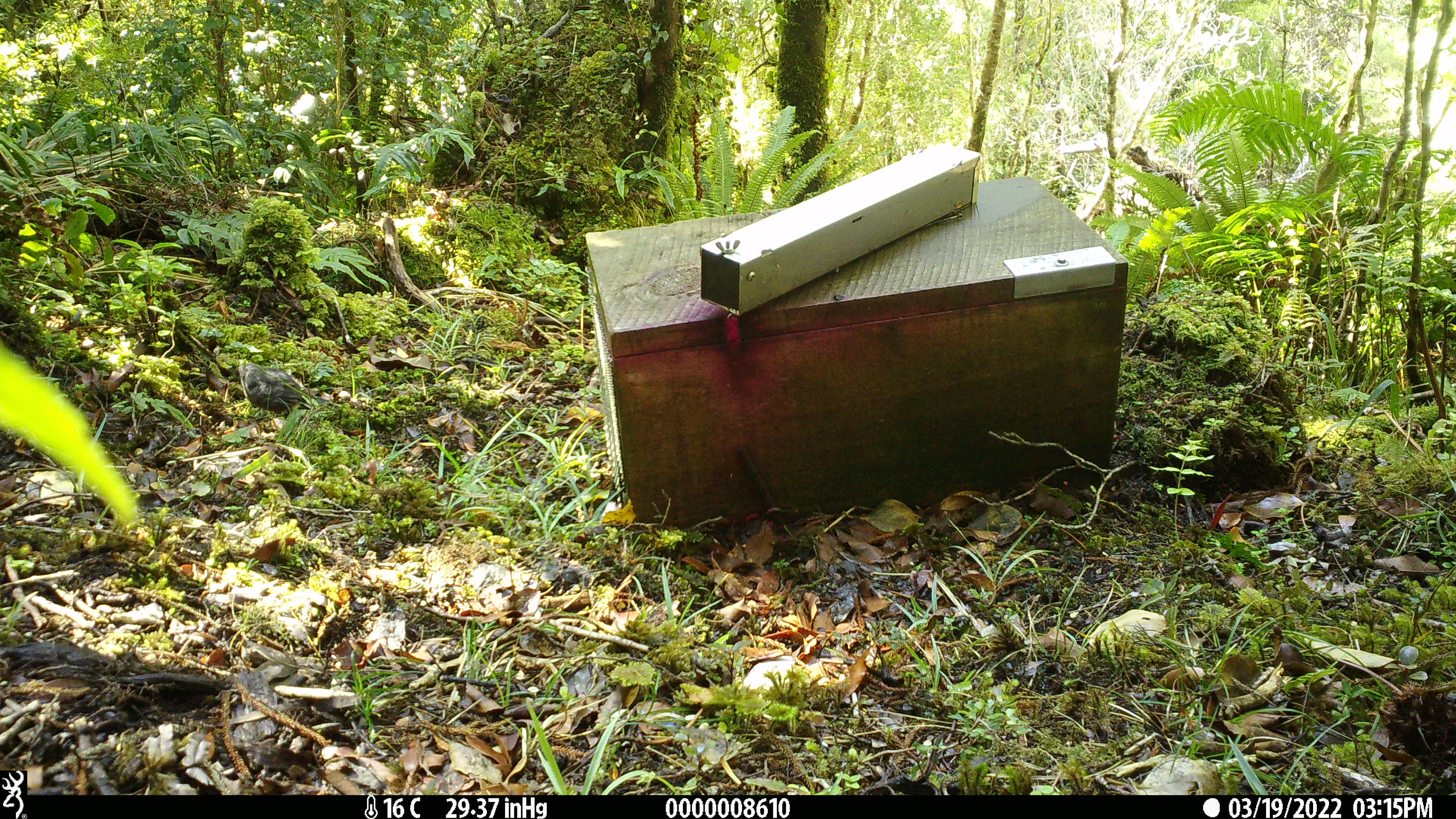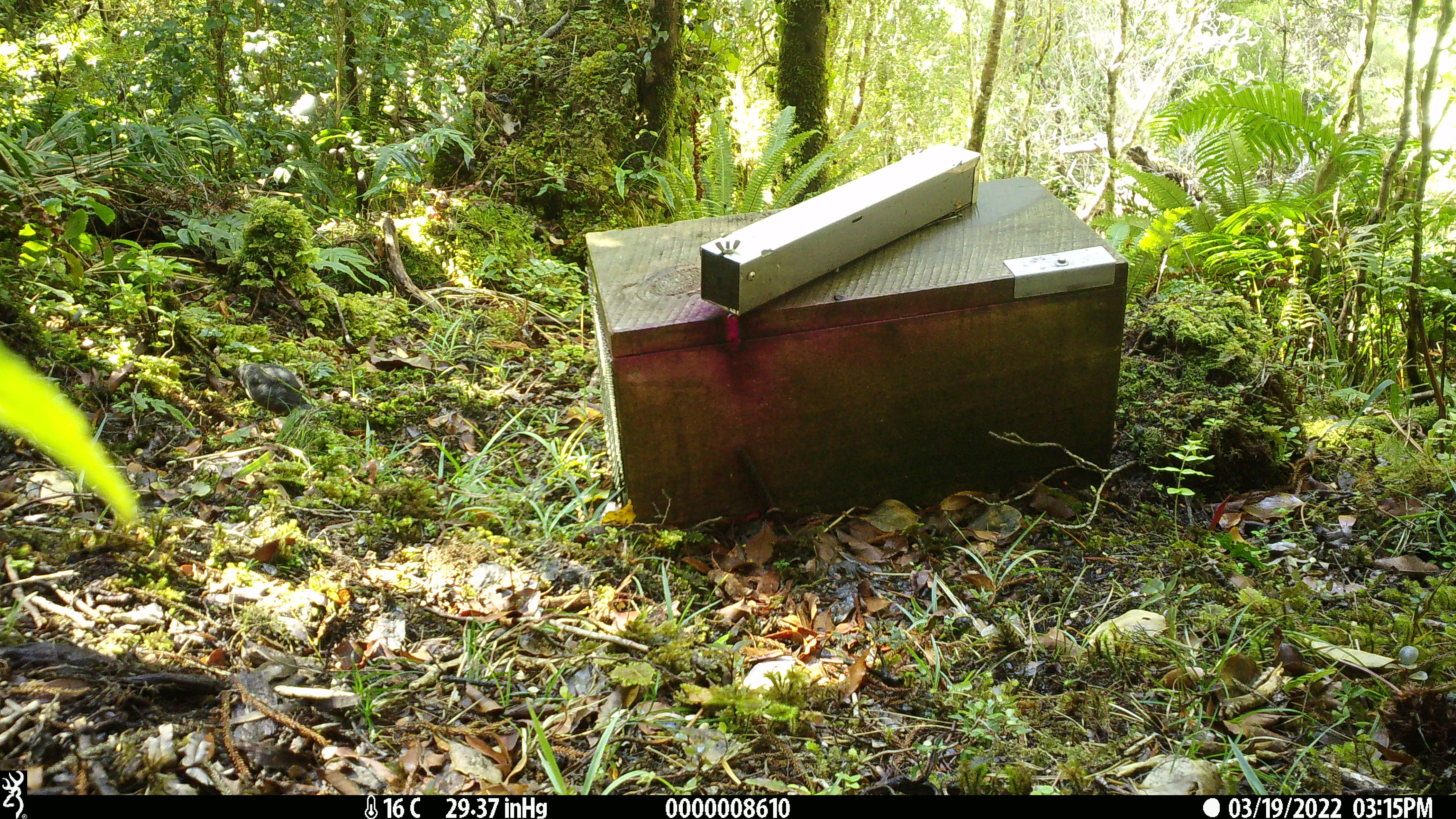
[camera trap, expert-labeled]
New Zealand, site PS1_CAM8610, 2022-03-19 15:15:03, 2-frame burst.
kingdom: Animalia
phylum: Chordata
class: Aves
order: Passeriformes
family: Petroicidae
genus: Petroica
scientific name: Petroica australis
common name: new zealand robin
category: robin